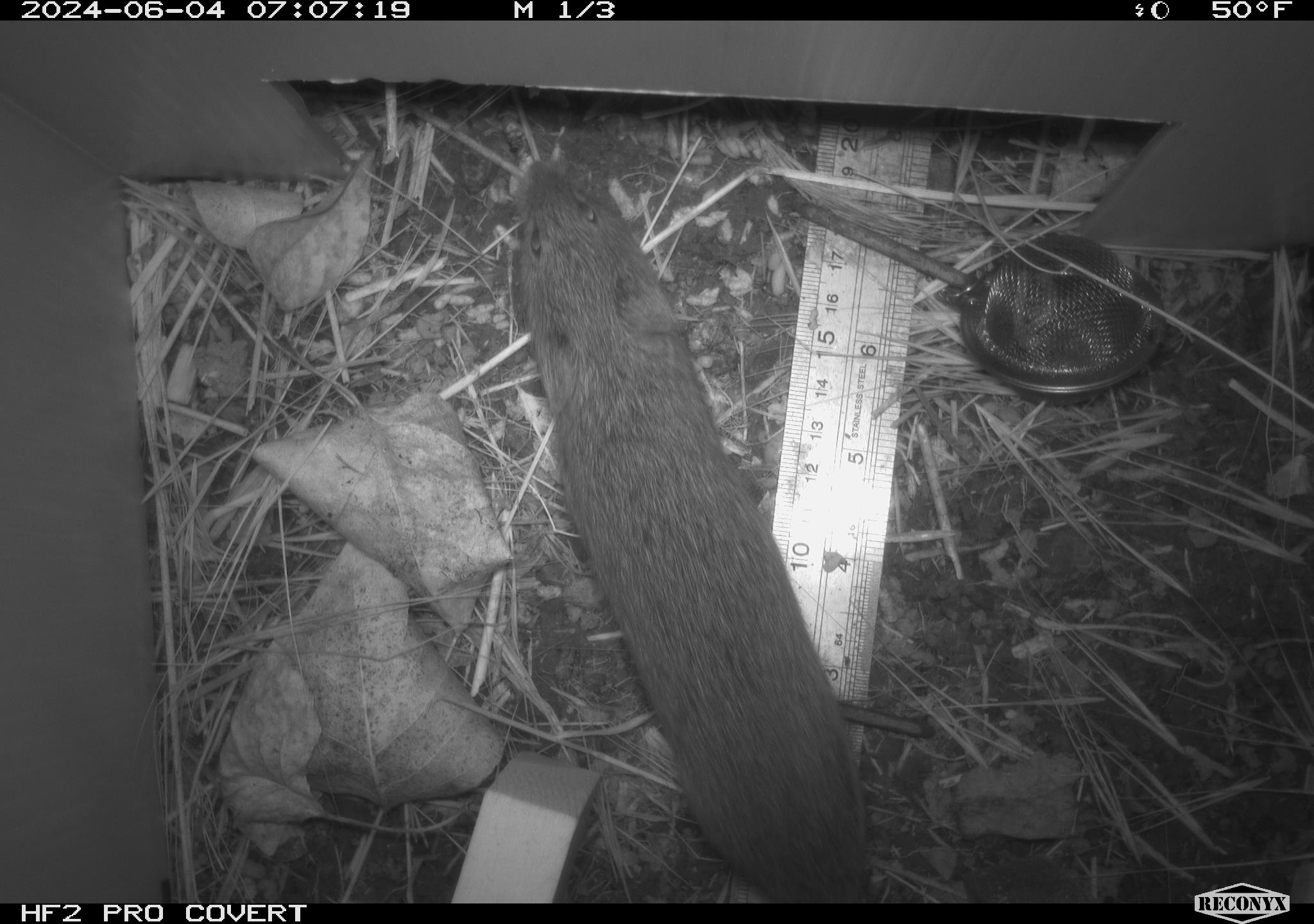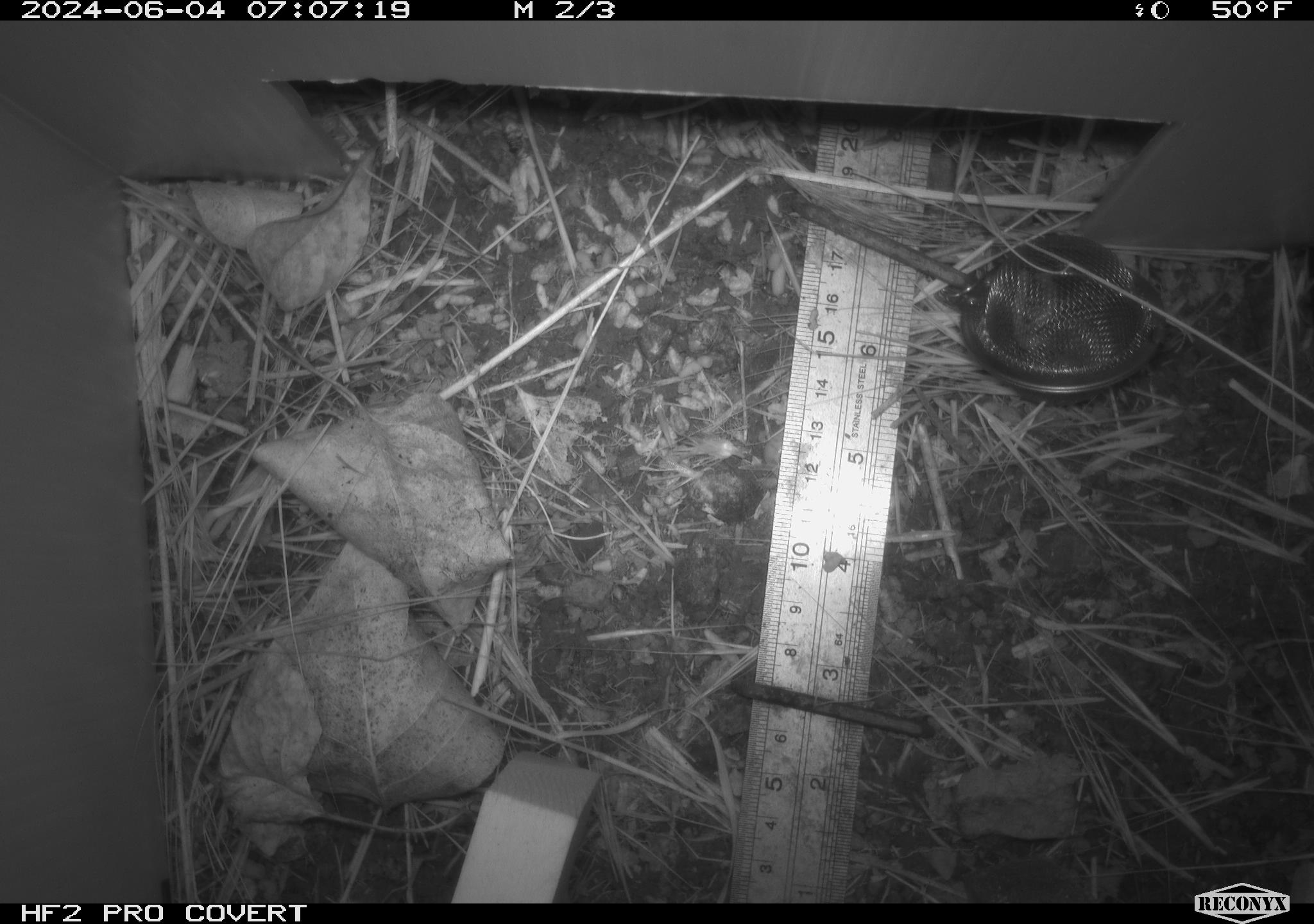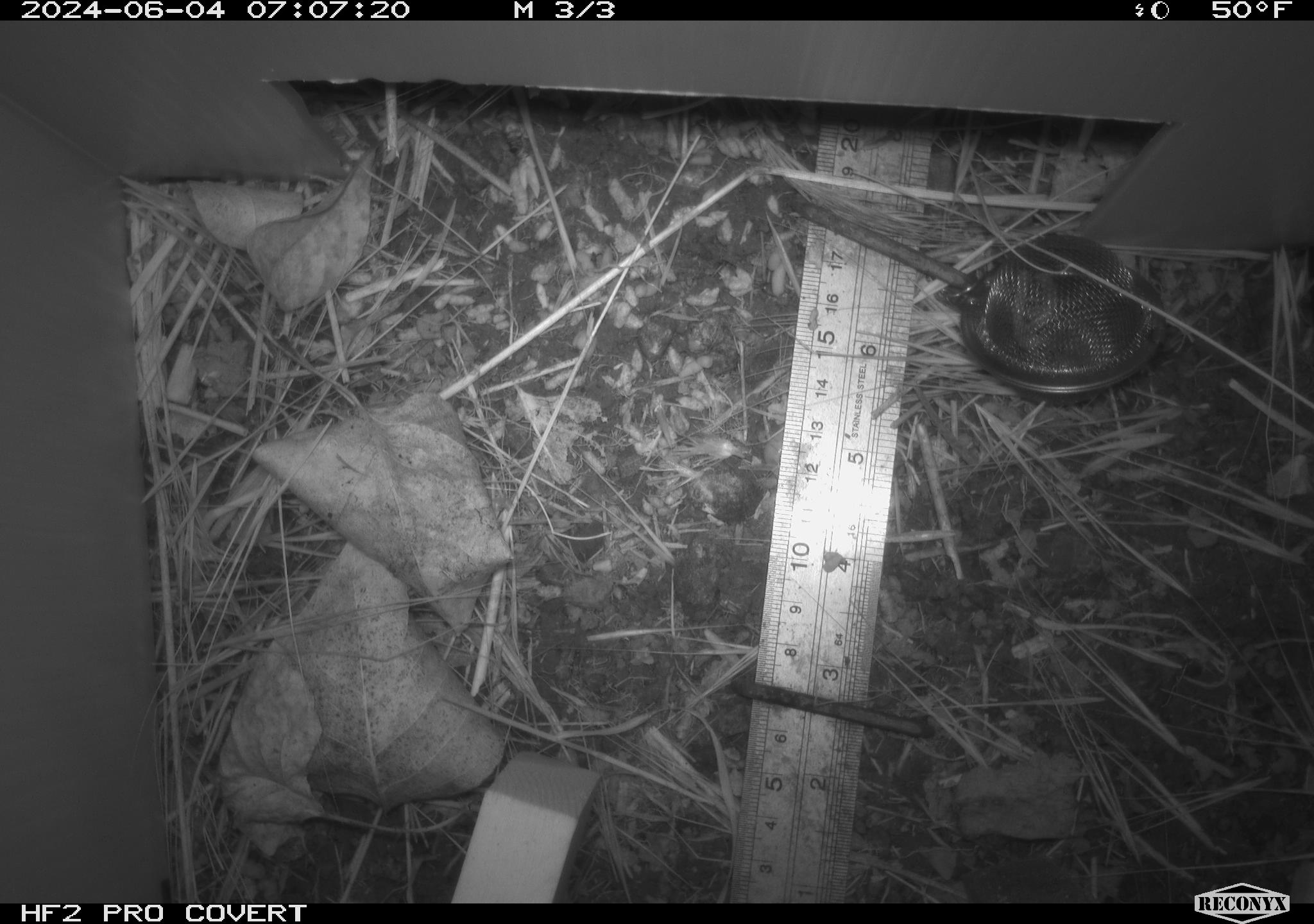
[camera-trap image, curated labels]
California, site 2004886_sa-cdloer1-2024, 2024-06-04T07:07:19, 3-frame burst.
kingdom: Animalia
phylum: Chordata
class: Mammalia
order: Rodentia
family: Cricetidae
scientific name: Arvicolinae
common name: voles, lemmings, and muskrats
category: arvicolinae subfamily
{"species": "arvicolinae subfamily (voles, lemmings, and muskrats) (Arvicolinae)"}